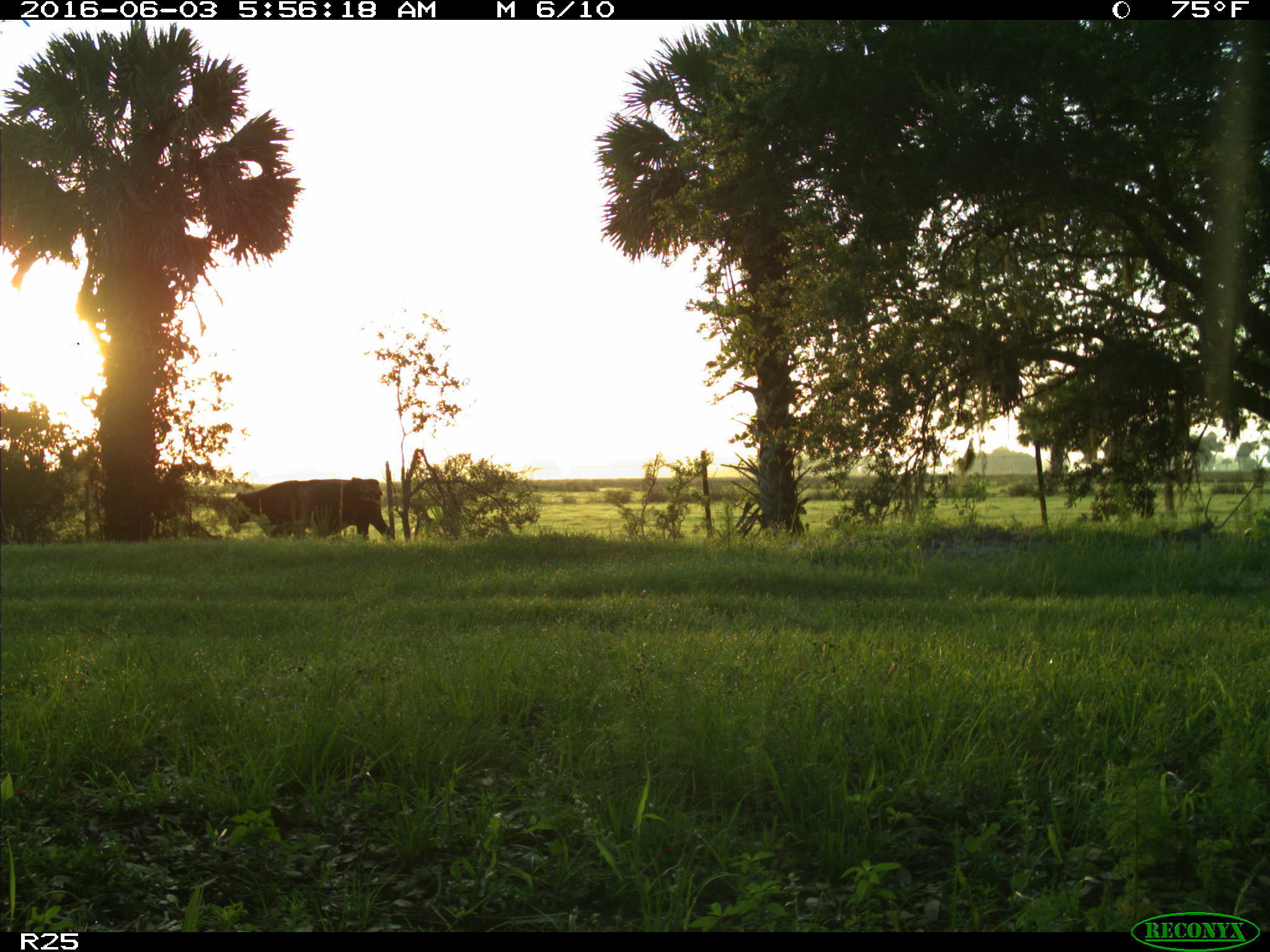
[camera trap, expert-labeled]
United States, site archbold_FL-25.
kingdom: Animalia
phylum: Chordata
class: Mammalia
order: Artiodactyla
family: Bovidae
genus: Bos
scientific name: Bos taurus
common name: domestic cow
Bos taurus (domestic cow).